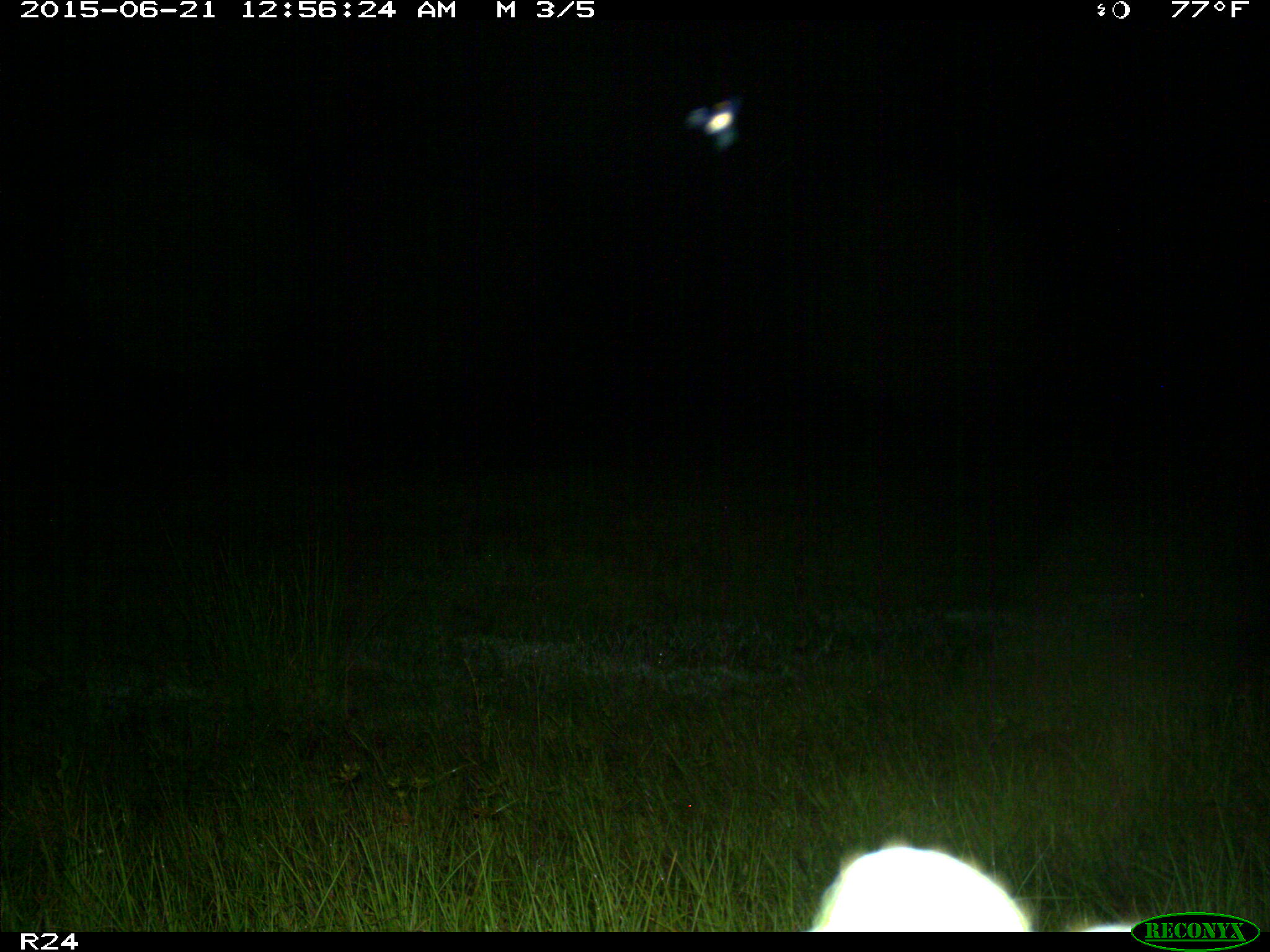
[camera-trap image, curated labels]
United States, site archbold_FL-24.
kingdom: Animalia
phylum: Chordata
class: Mammalia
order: Artiodactyla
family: Bovidae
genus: Bos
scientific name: Bos taurus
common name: domestic cow